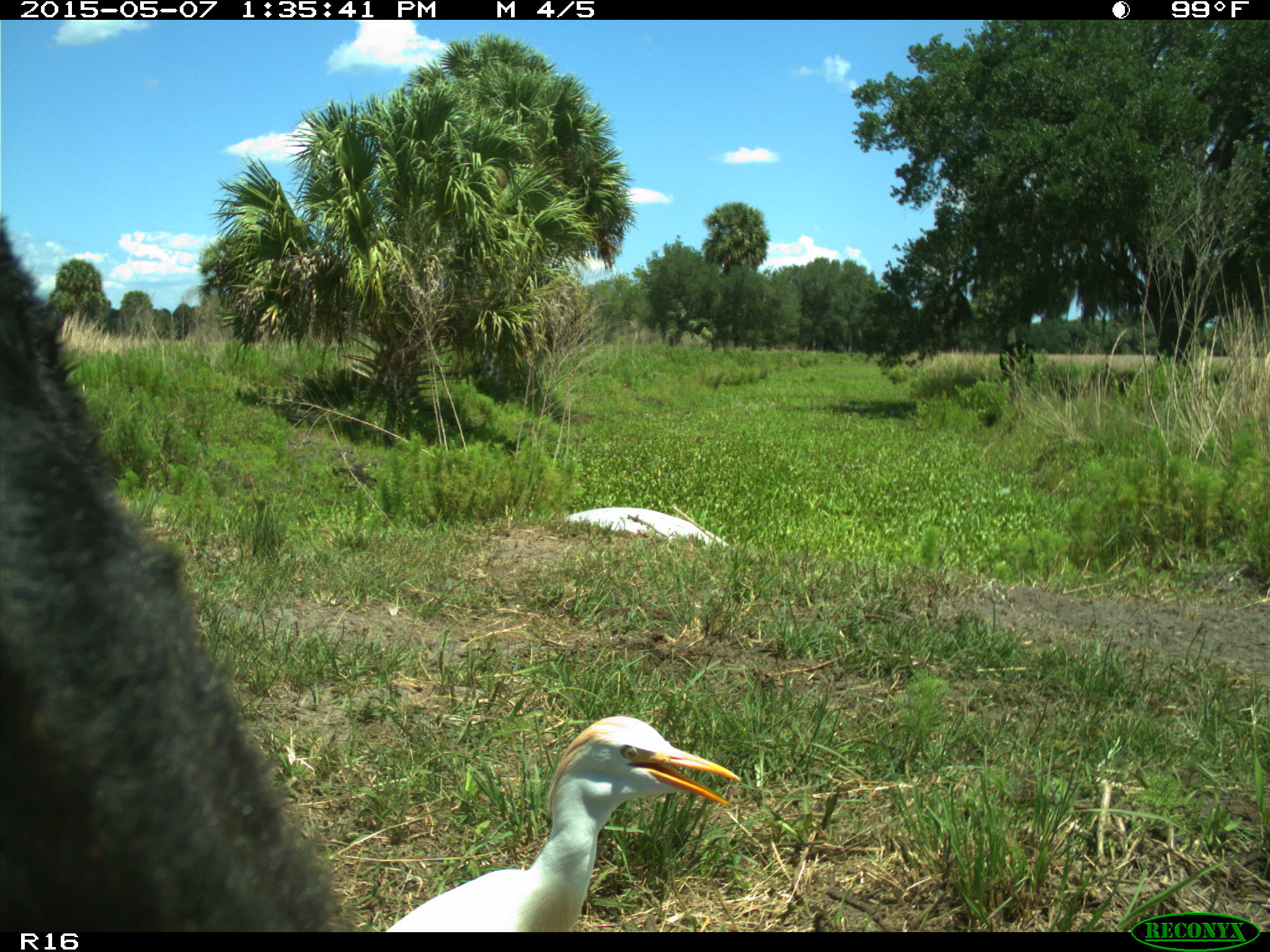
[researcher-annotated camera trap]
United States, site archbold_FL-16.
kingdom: Animalia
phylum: Chordata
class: Mammalia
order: Artiodactyla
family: Bovidae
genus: Bos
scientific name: Bos taurus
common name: domestic cow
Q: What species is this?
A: Bos taurus (domestic cow).